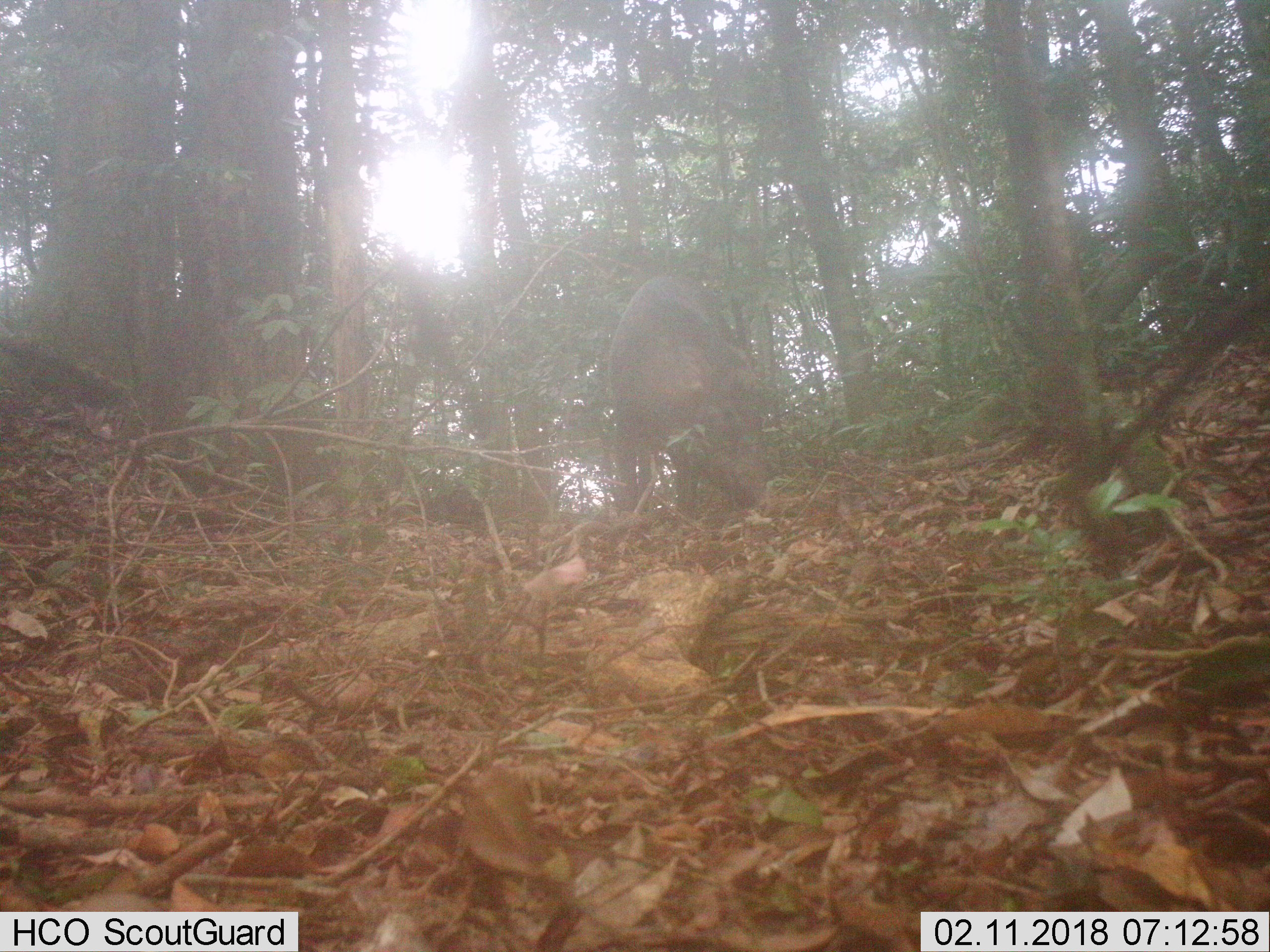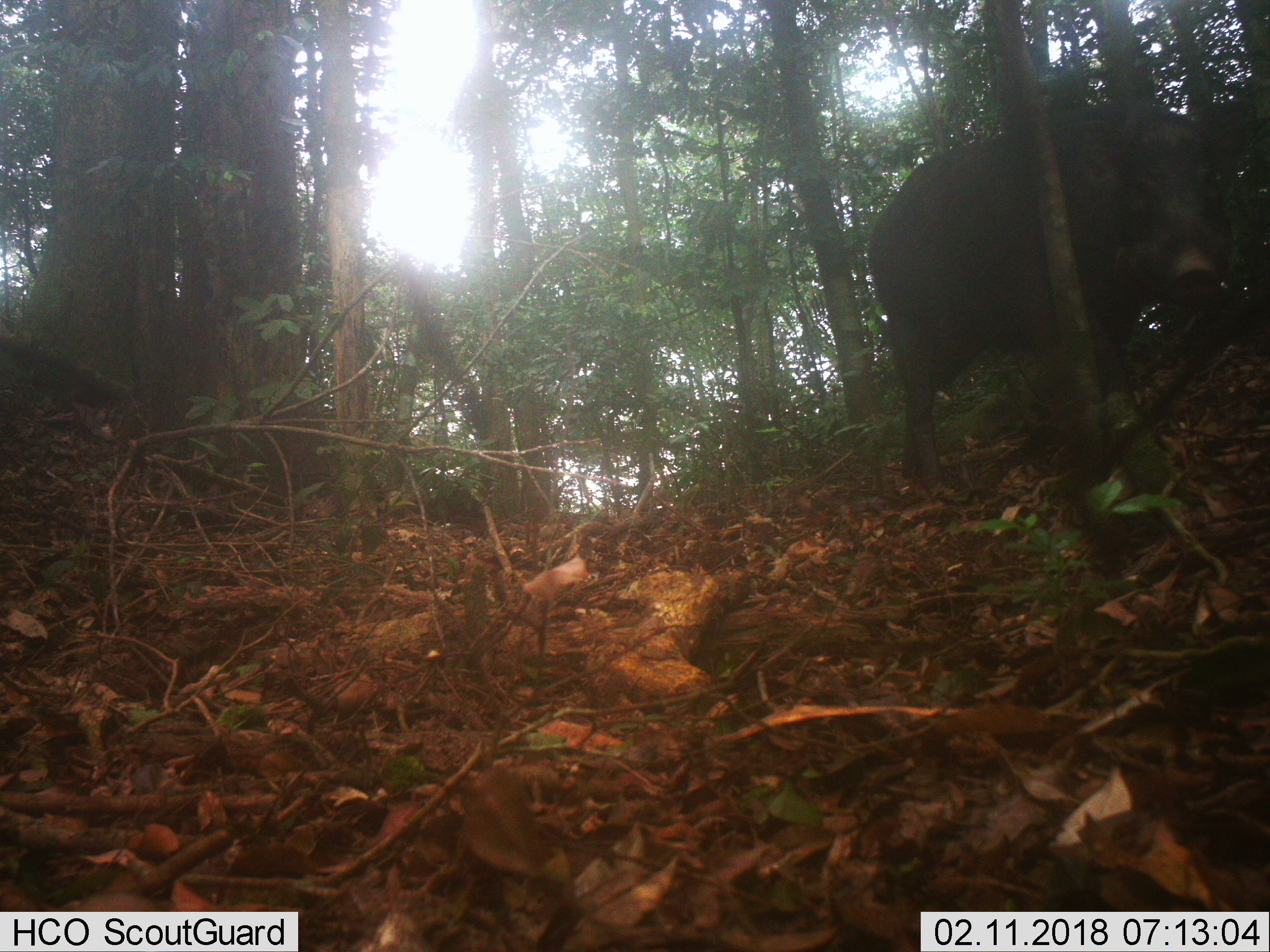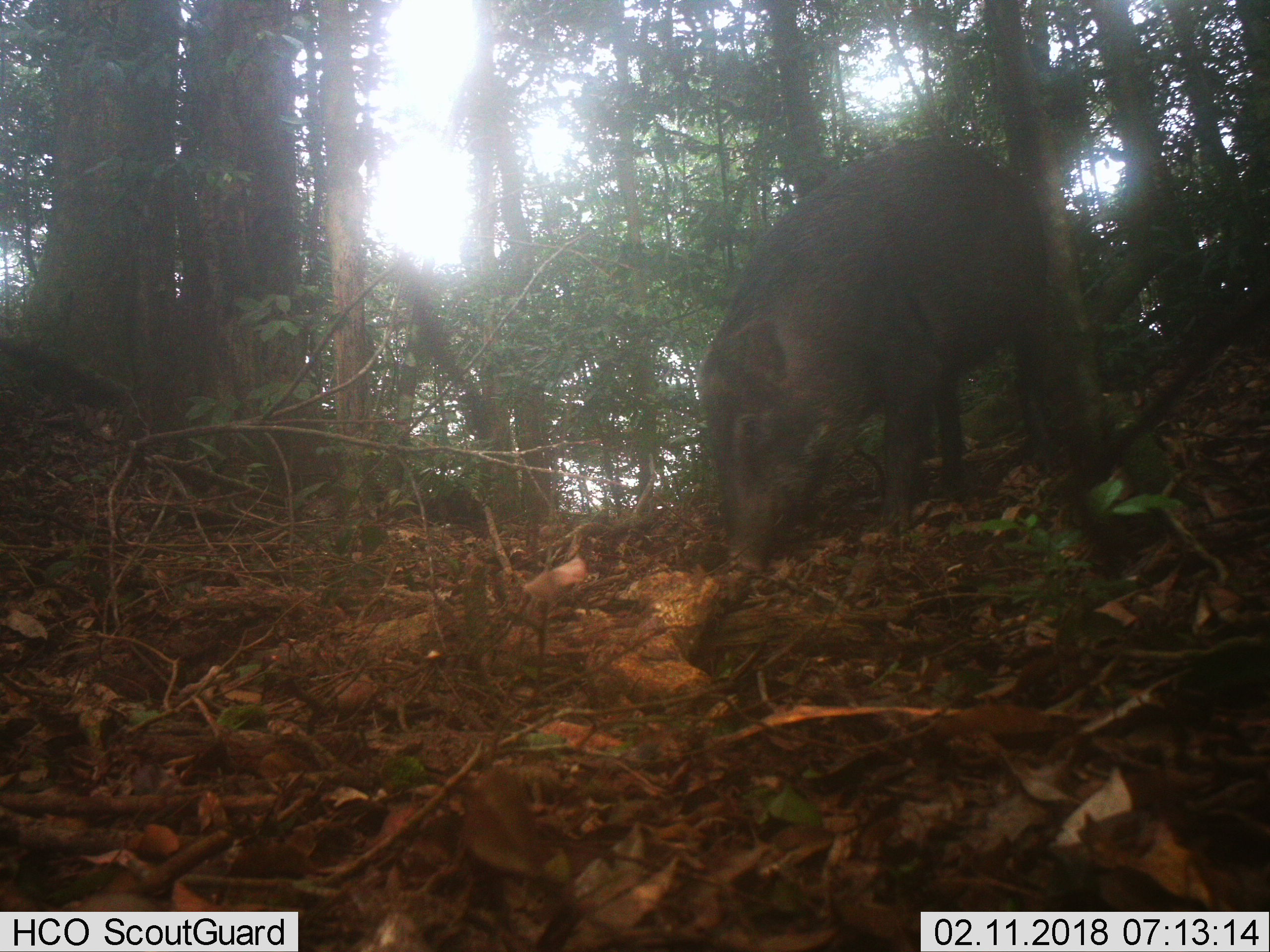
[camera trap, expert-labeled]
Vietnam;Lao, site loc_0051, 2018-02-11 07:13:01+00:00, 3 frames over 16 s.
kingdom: Animalia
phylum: Chordata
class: Mammalia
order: Artiodactyla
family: Suidae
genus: Sus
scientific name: Sus scrofa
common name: eurasian wild pig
Eurasian wild pig (Sus scrofa). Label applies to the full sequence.